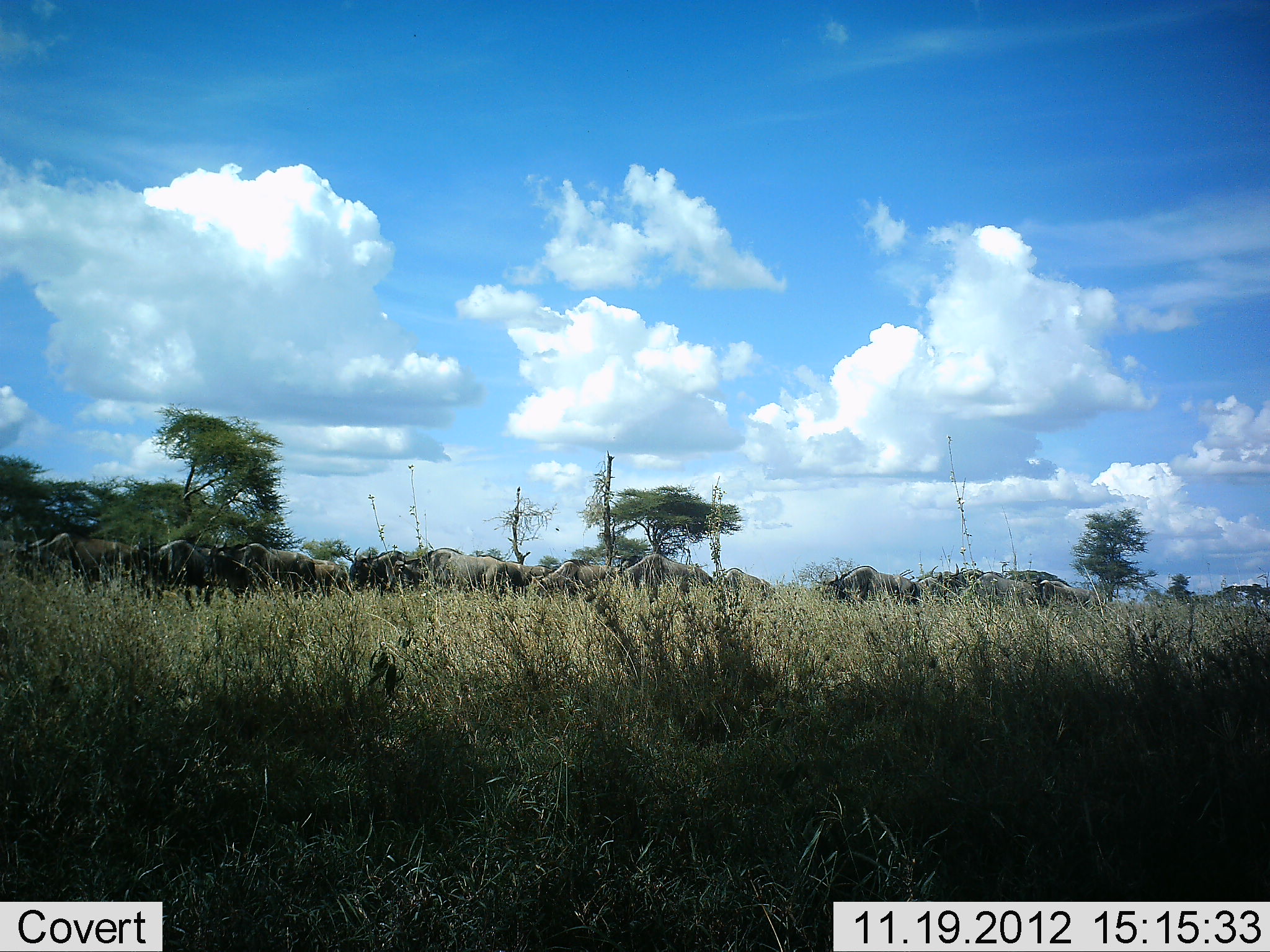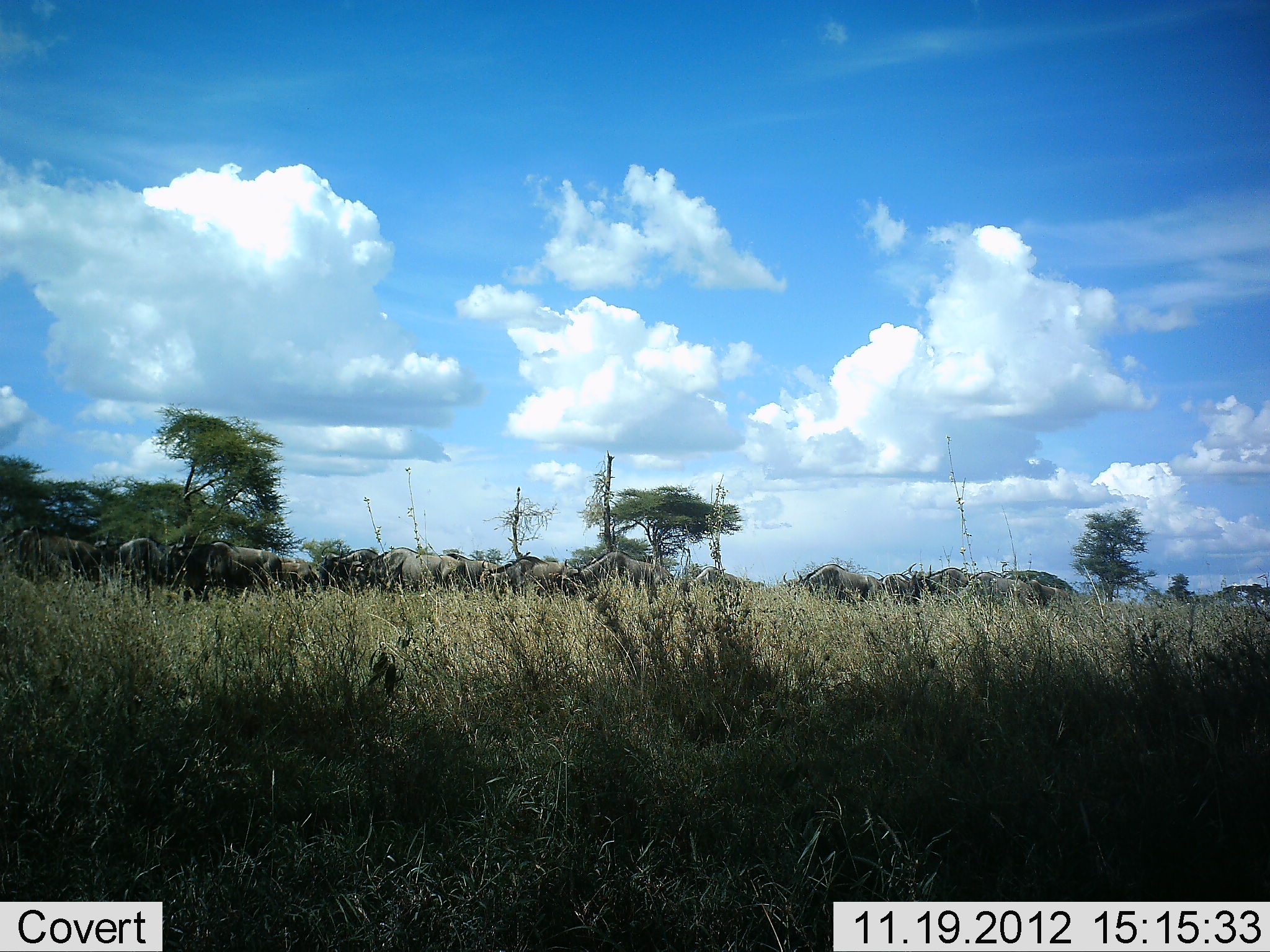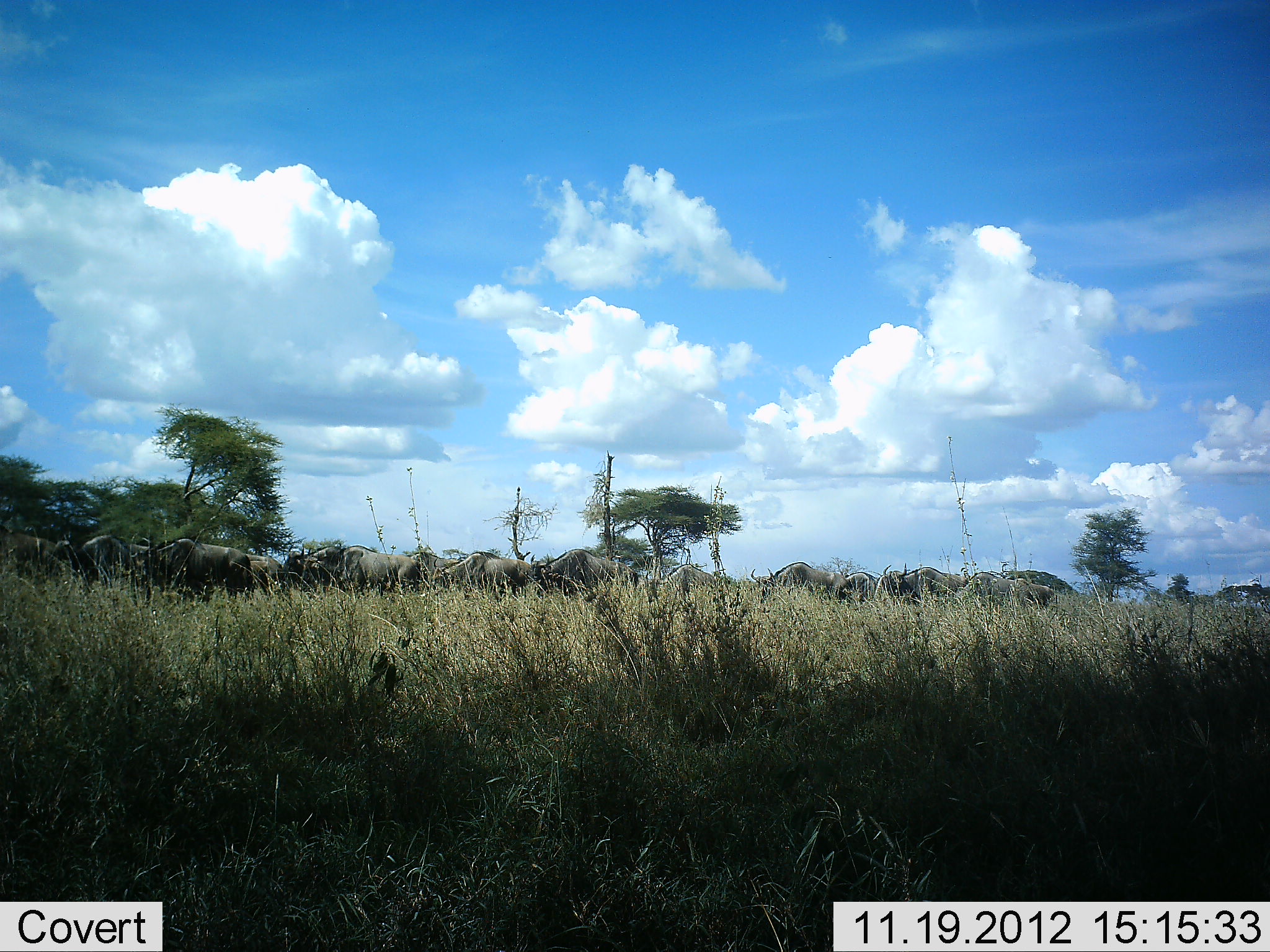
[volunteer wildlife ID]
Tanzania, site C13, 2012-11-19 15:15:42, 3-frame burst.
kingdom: Animalia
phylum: Chordata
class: Mammalia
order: Artiodactyla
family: Bovidae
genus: Connochaetes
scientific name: Connochaetes taurinus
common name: blue wildebeest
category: wildebeest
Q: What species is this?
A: Wildebeest (blue wildebeest) (Connochaetes taurinus).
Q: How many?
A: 11-50.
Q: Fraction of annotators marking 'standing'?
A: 0%.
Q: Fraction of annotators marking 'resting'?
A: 0%.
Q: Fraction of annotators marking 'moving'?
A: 100%.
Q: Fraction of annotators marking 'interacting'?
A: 0%.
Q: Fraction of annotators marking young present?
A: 0%.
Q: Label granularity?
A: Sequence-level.